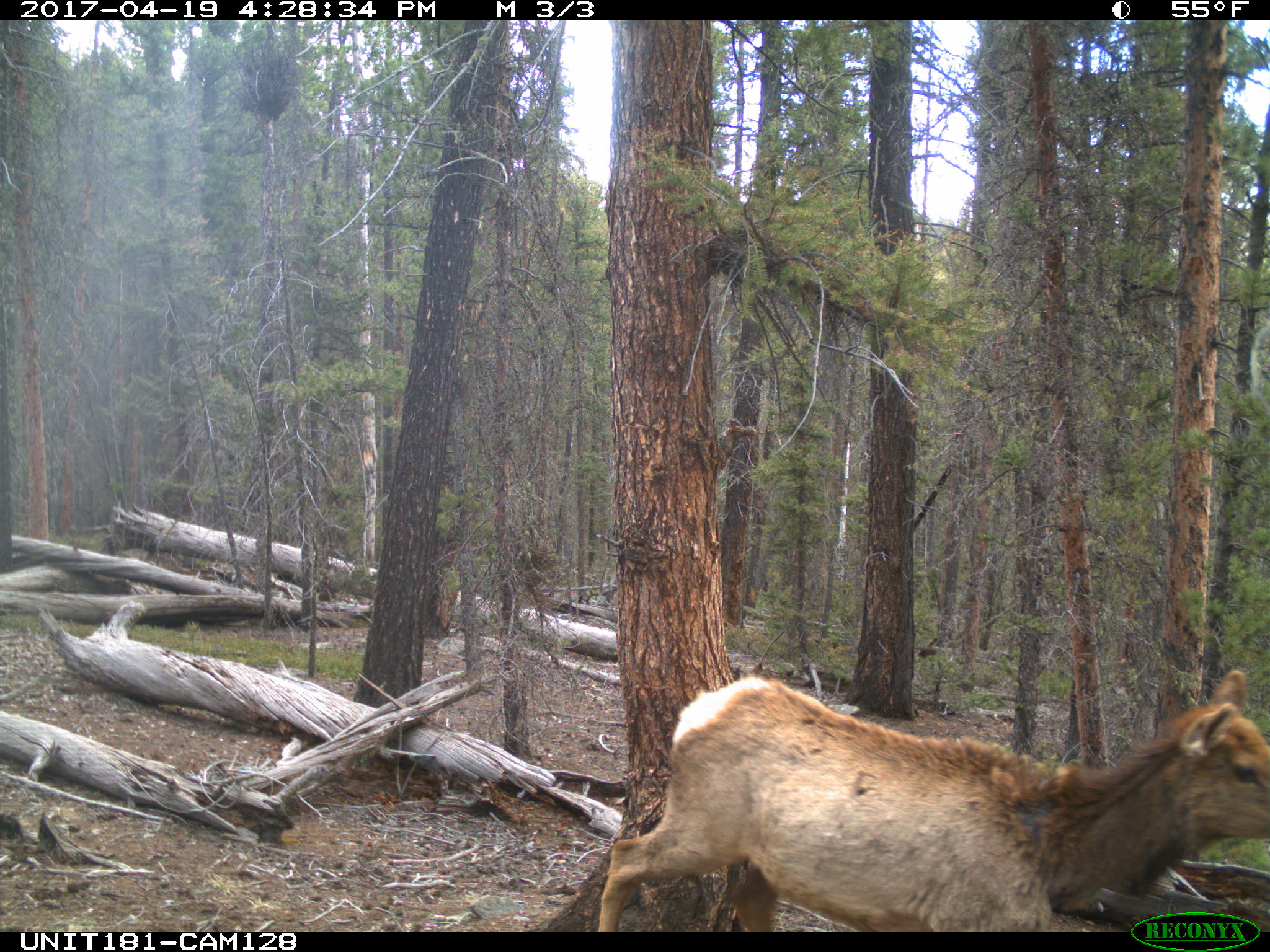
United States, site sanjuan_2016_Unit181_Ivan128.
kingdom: Animalia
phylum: Chordata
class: Mammalia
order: Artiodactyla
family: Cervidae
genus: Cervus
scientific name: Cervus elaphus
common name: red deer